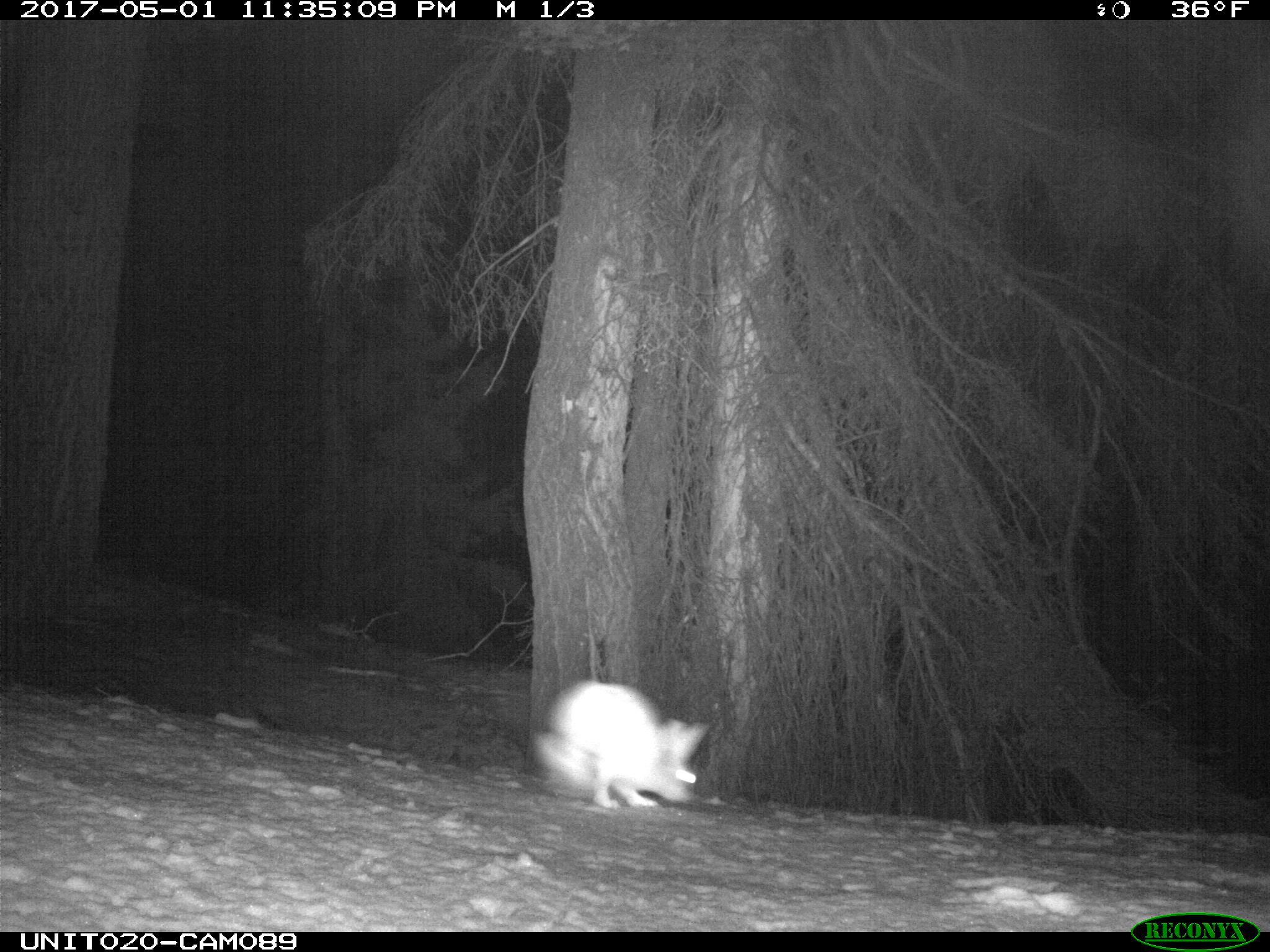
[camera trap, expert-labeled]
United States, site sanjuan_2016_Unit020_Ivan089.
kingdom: Animalia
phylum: Chordata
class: Mammalia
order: Lagomorpha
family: Leporidae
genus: Lepus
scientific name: Lepus americanus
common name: snowshoe hare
Lepus americanus (snowshoe hare).